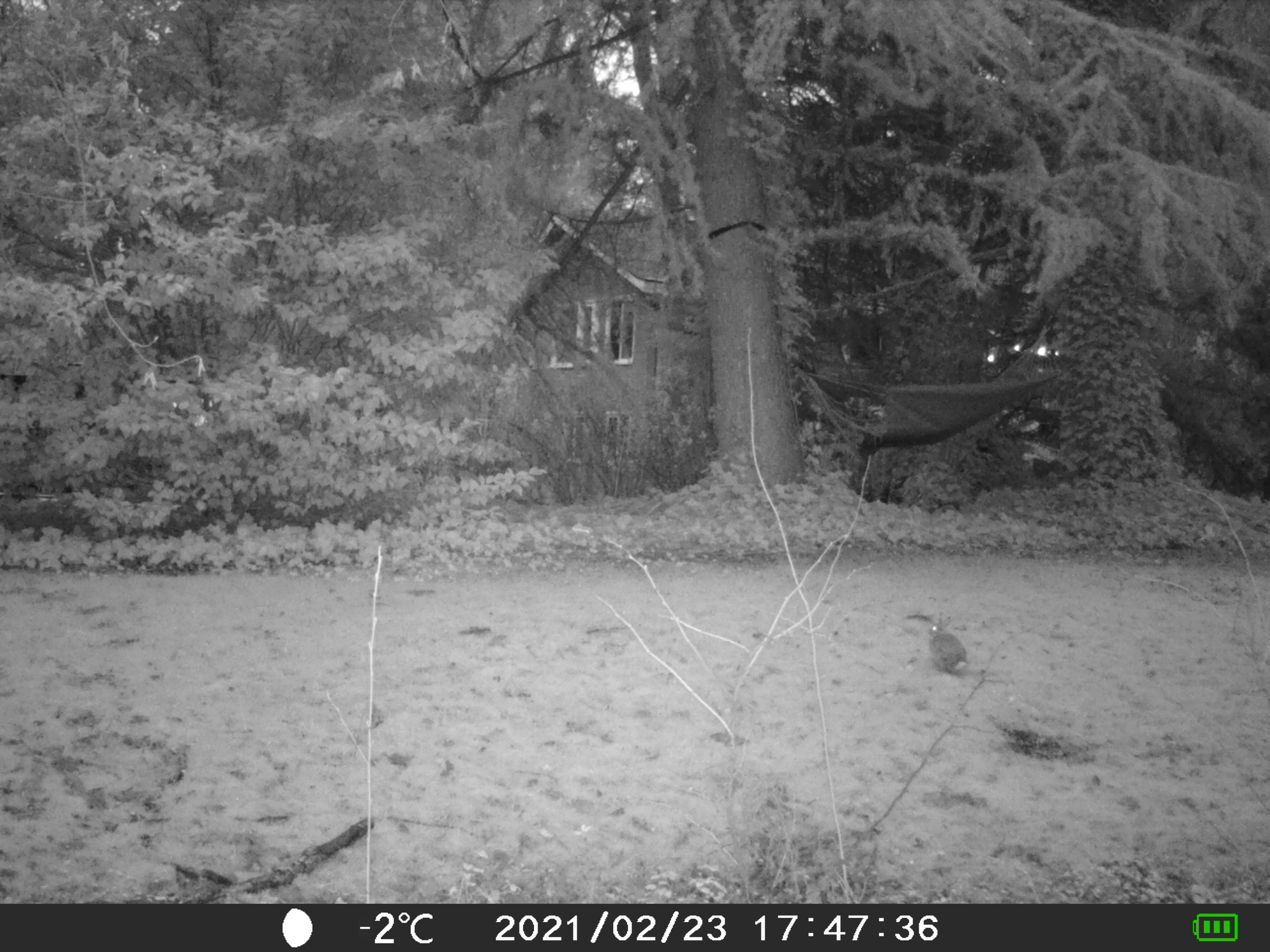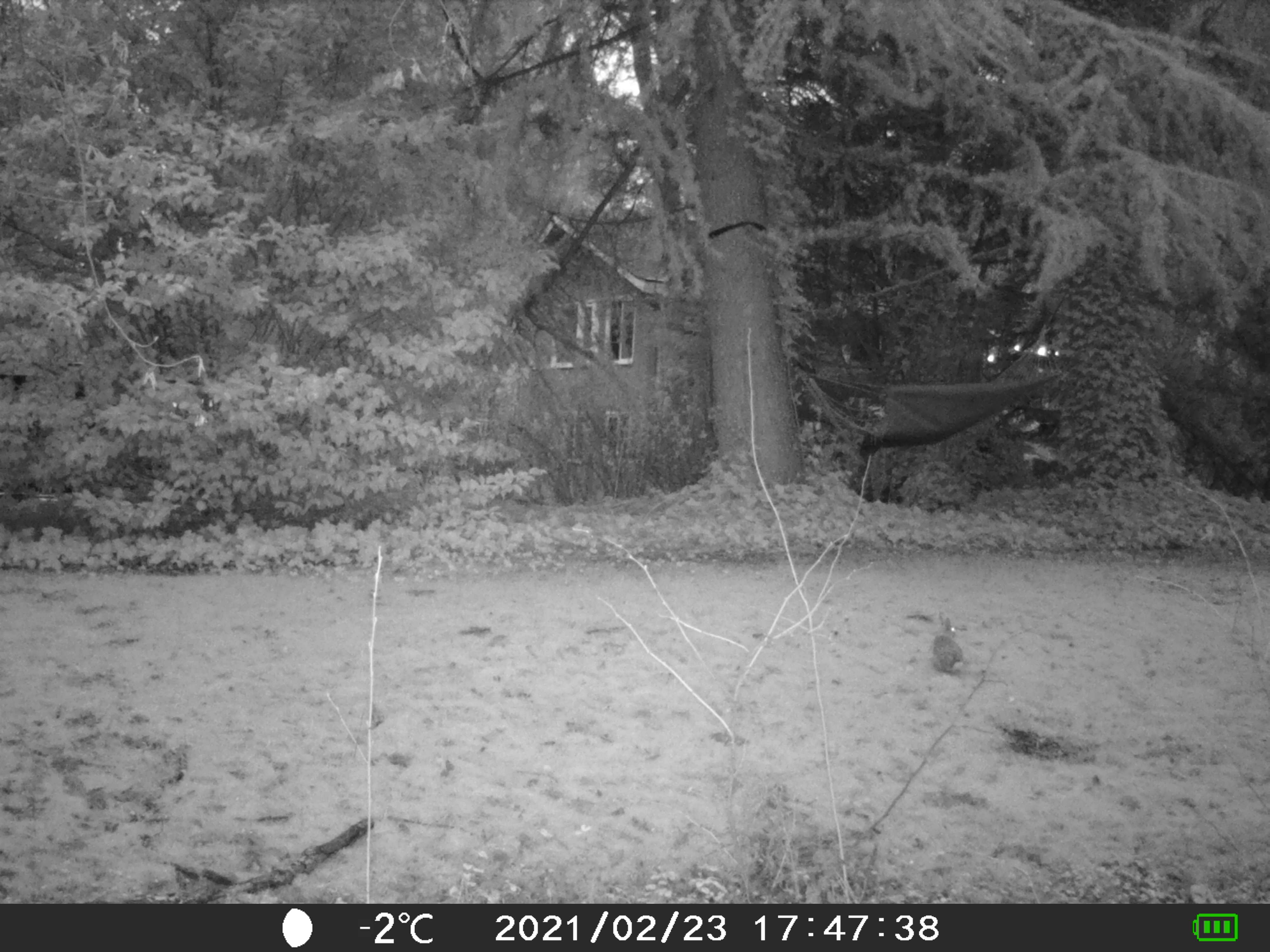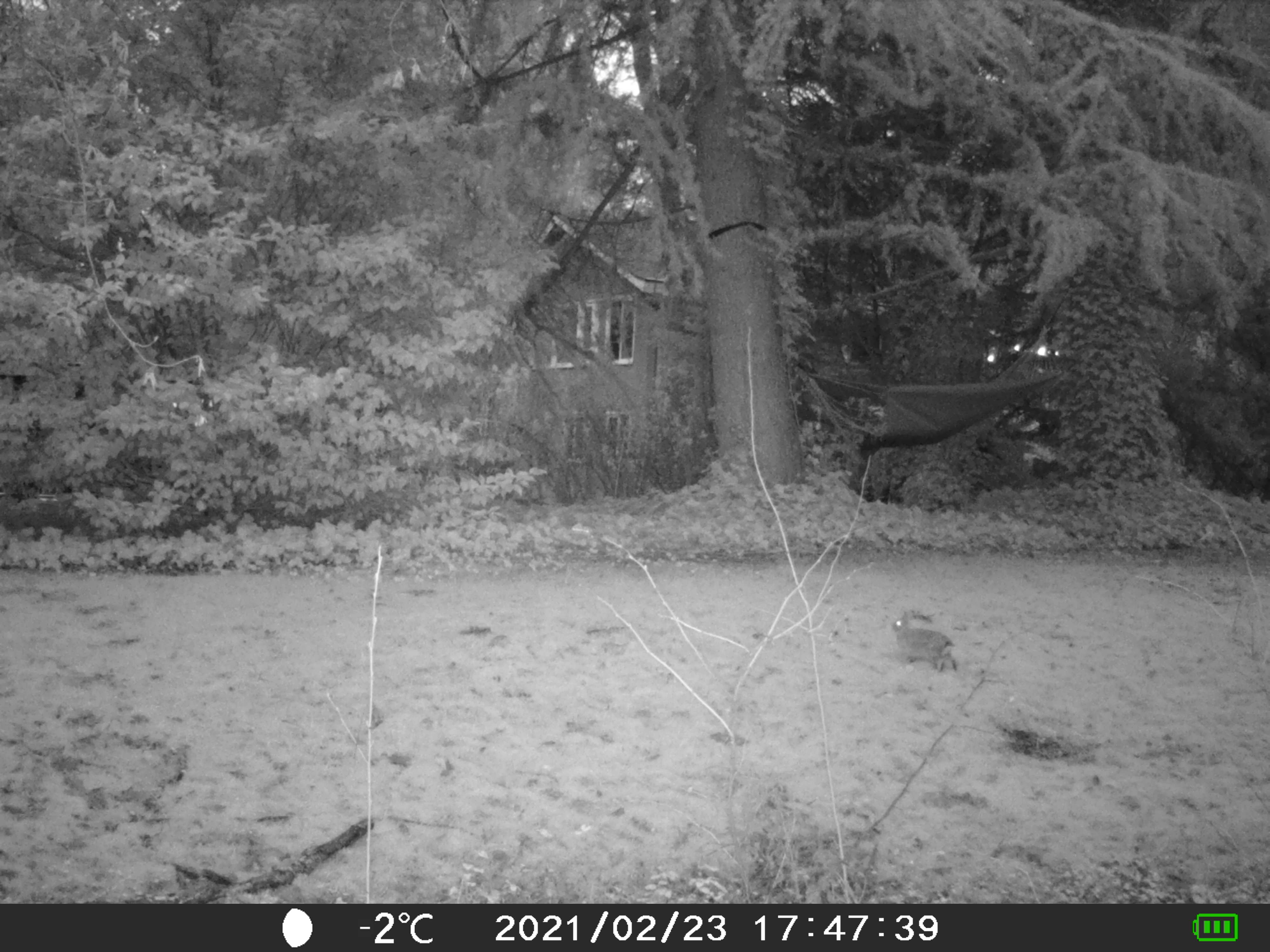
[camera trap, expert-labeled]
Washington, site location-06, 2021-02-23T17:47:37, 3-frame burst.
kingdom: Animalia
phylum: Chordata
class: Mammalia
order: Lagomorpha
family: Leporidae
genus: Sylvilagus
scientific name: Sylvilagus floridanus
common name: eastern cottontail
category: rabbit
Rabbit (eastern cottontail) (Sylvilagus floridanus).